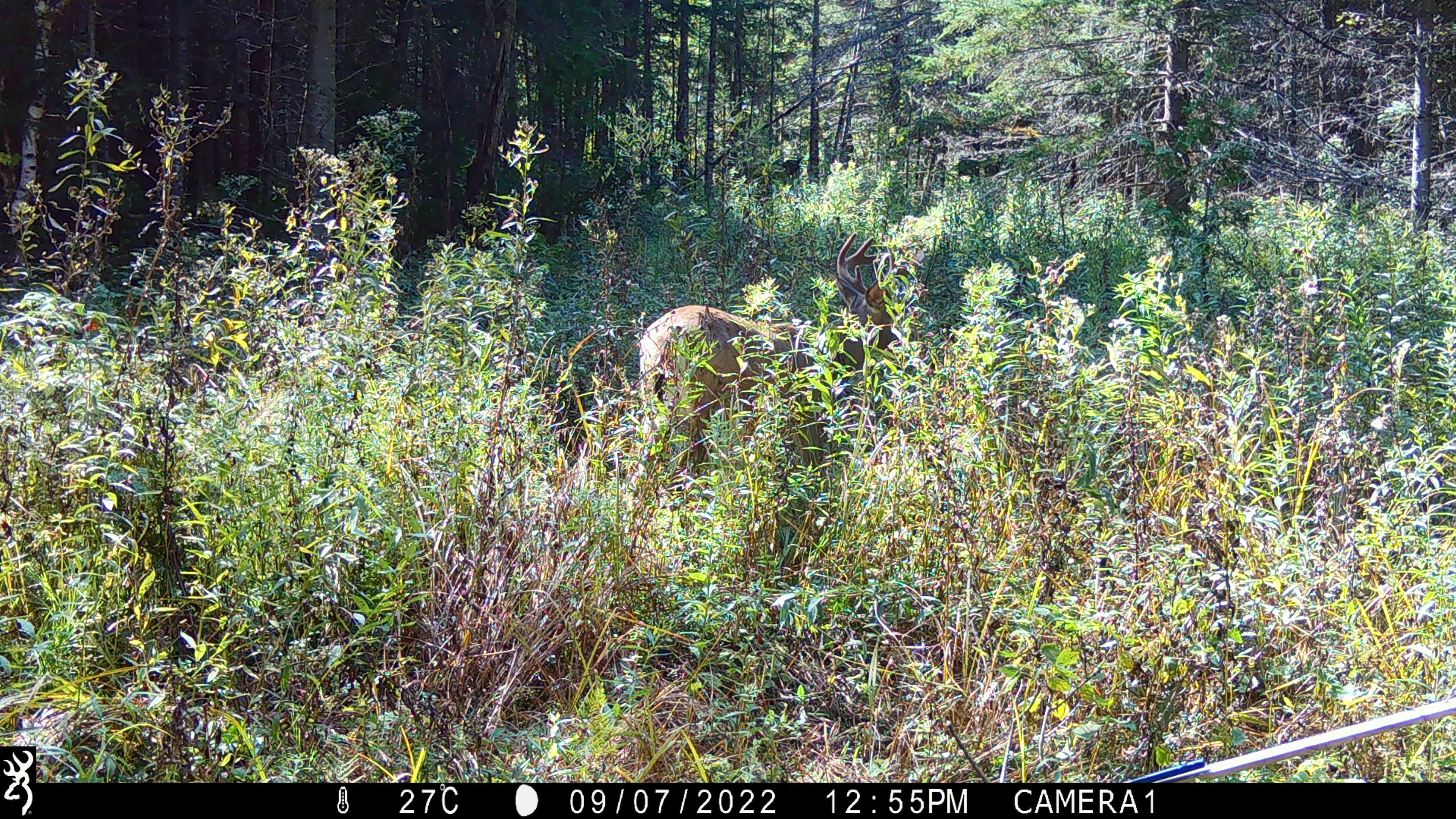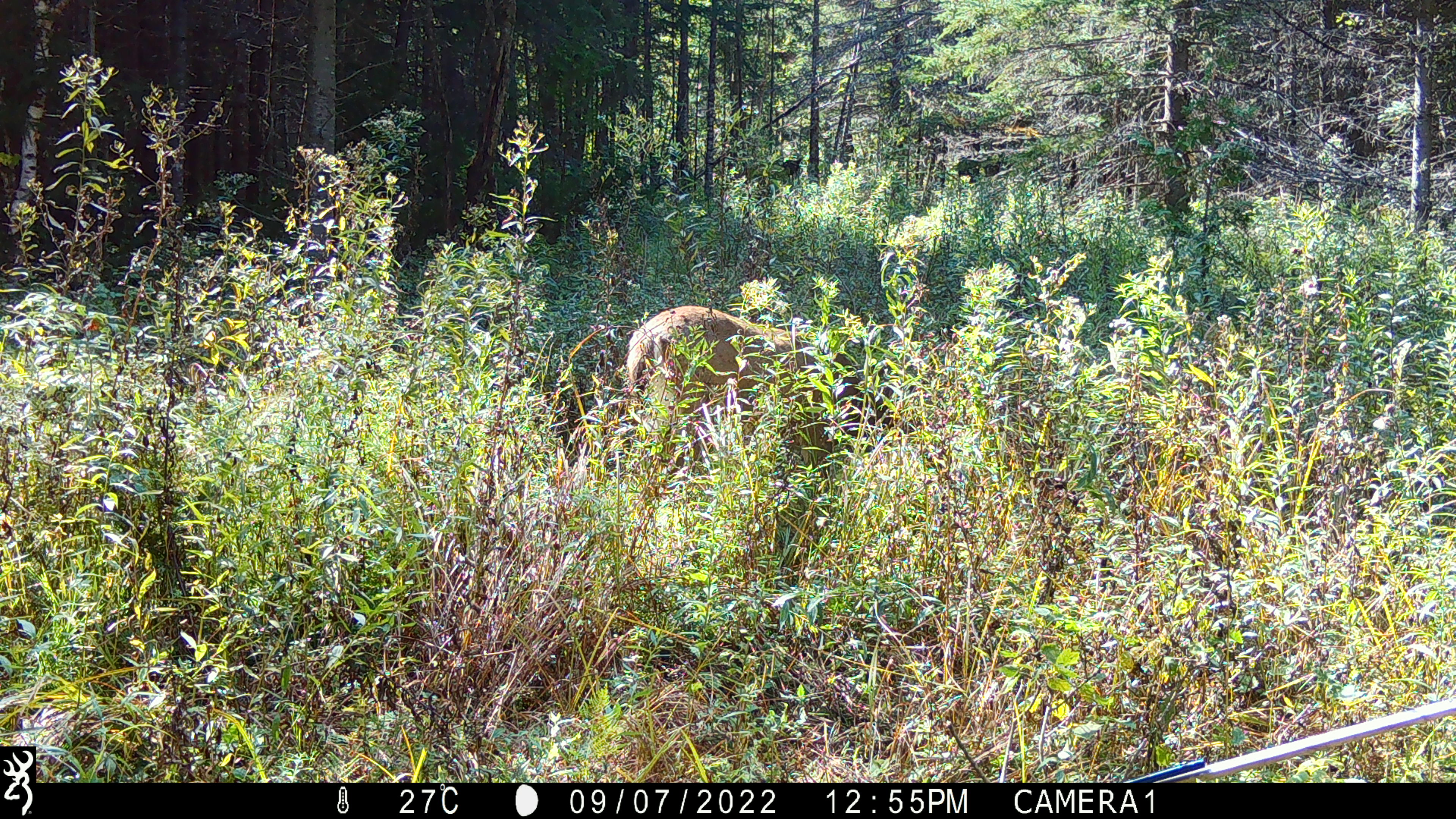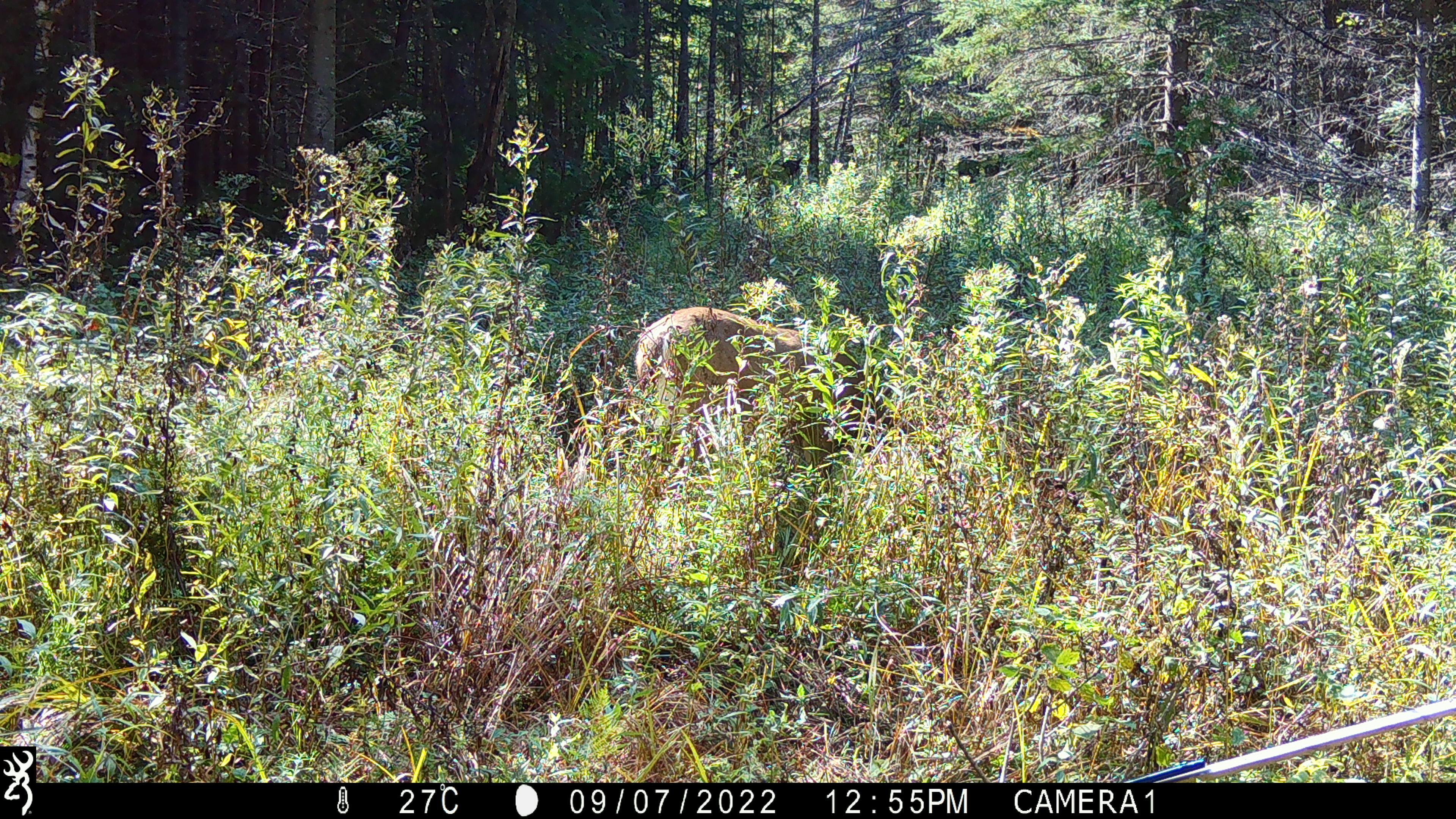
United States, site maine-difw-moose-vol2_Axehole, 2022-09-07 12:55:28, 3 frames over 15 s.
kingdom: Animalia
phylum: Chordata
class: Mammalia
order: Artiodactyla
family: Cervidae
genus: Odocoileus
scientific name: Odocoileus virginianus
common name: white-tailed deer